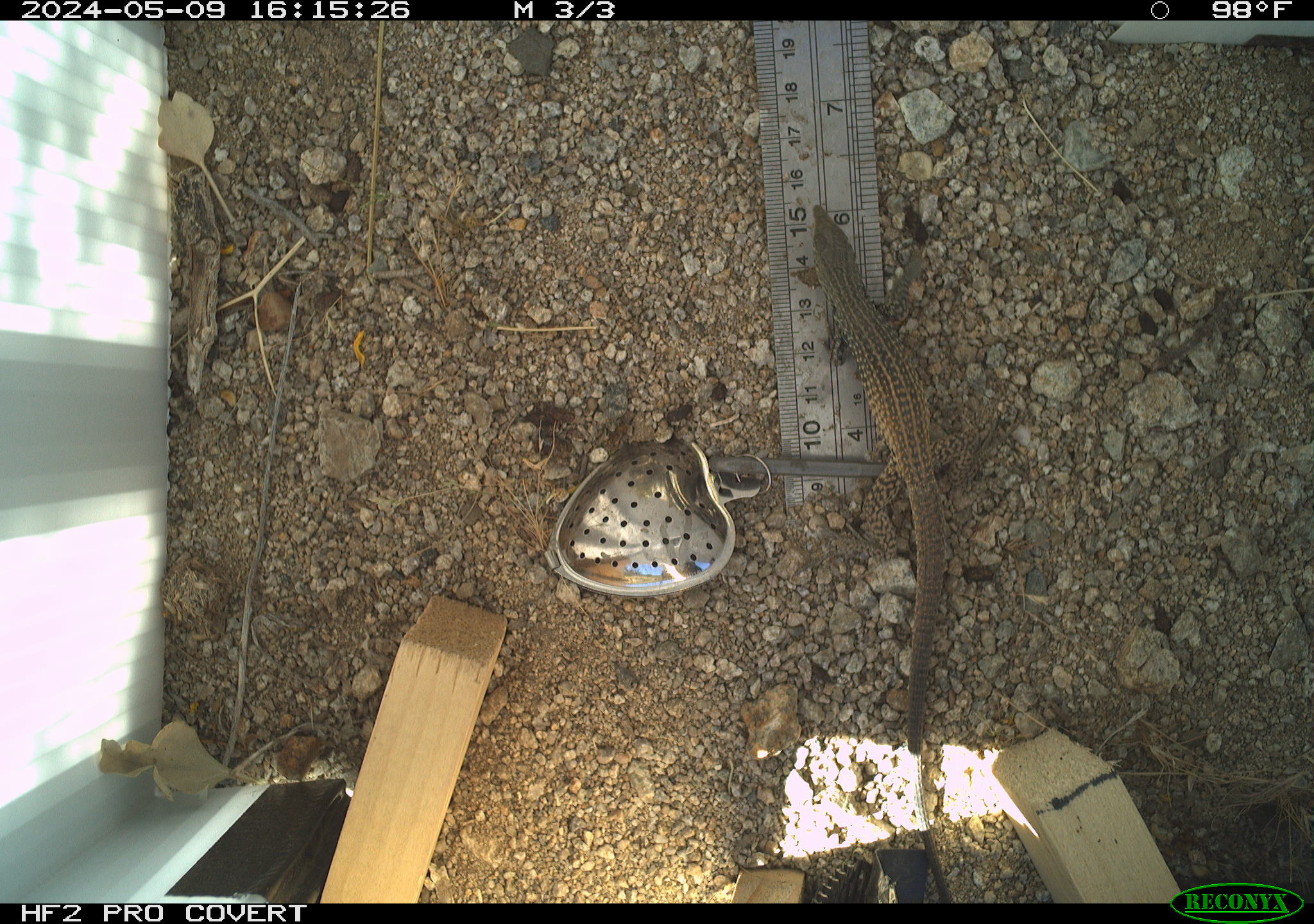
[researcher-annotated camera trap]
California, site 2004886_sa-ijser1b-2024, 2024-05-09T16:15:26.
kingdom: Animalia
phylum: Chordata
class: Reptilia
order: Squamata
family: Teiidae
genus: Aspidoscelis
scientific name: Aspidoscelis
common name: whiptail lizards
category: aspidoscelis species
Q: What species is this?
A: Aspidoscelis species (whiptail lizards) (Aspidoscelis).